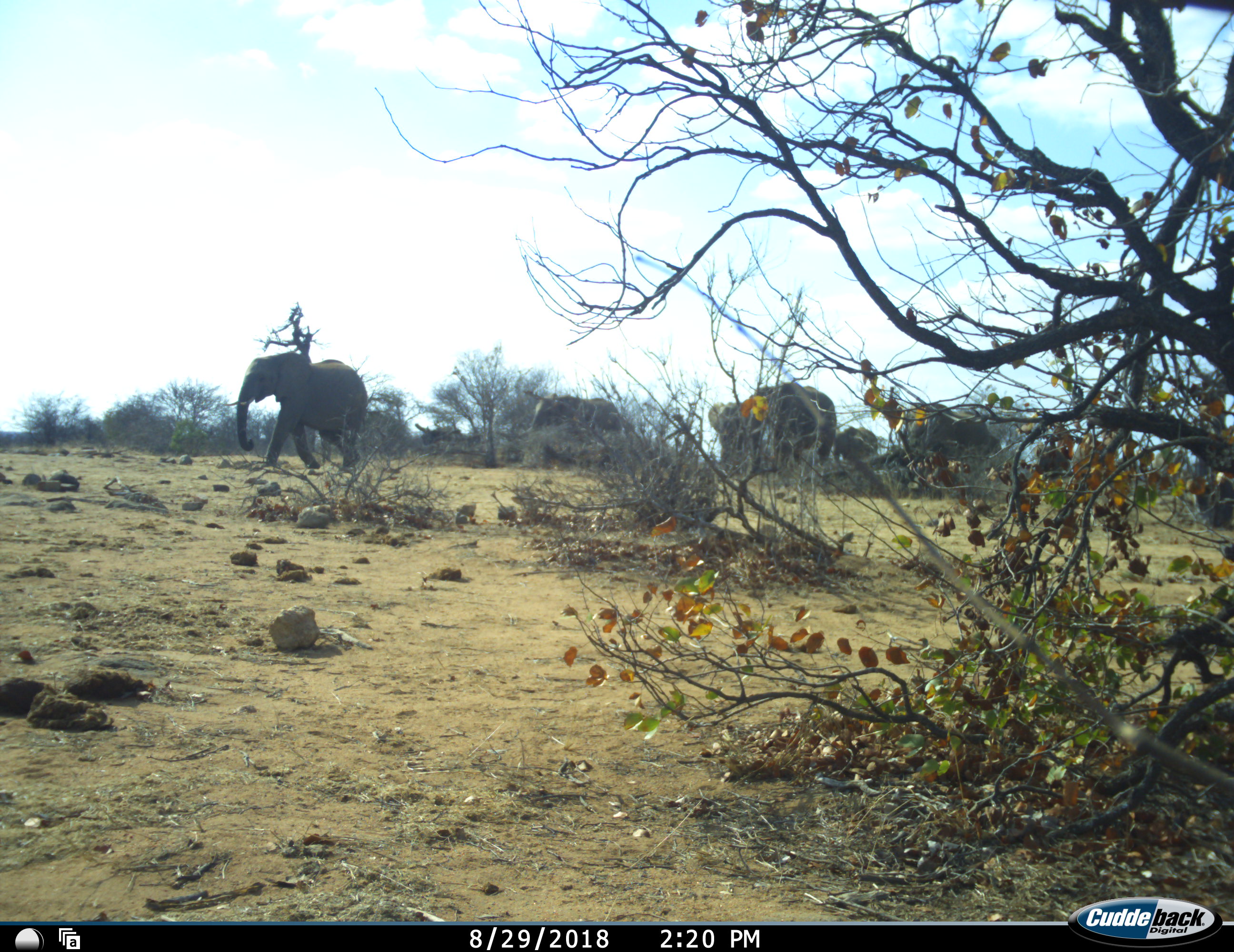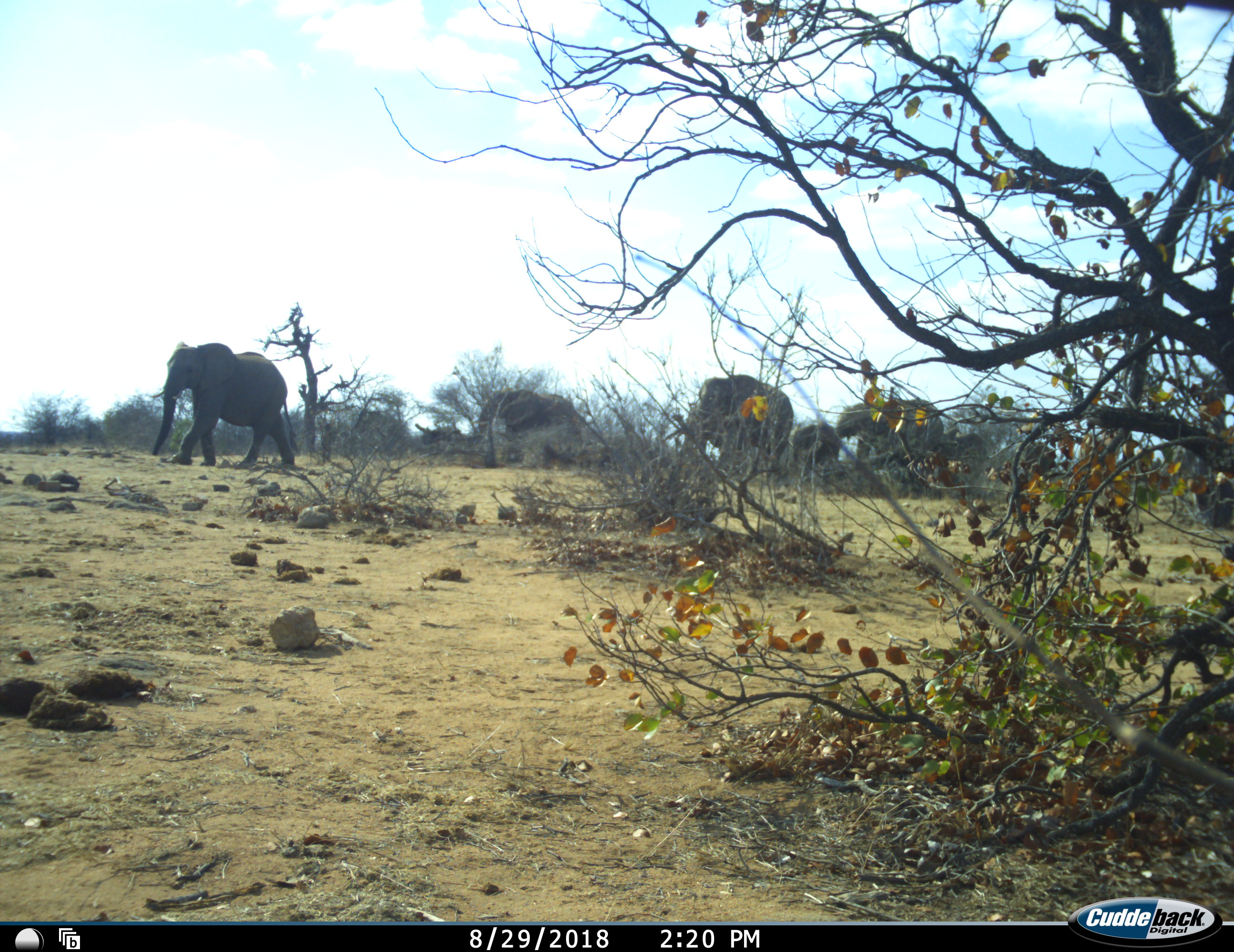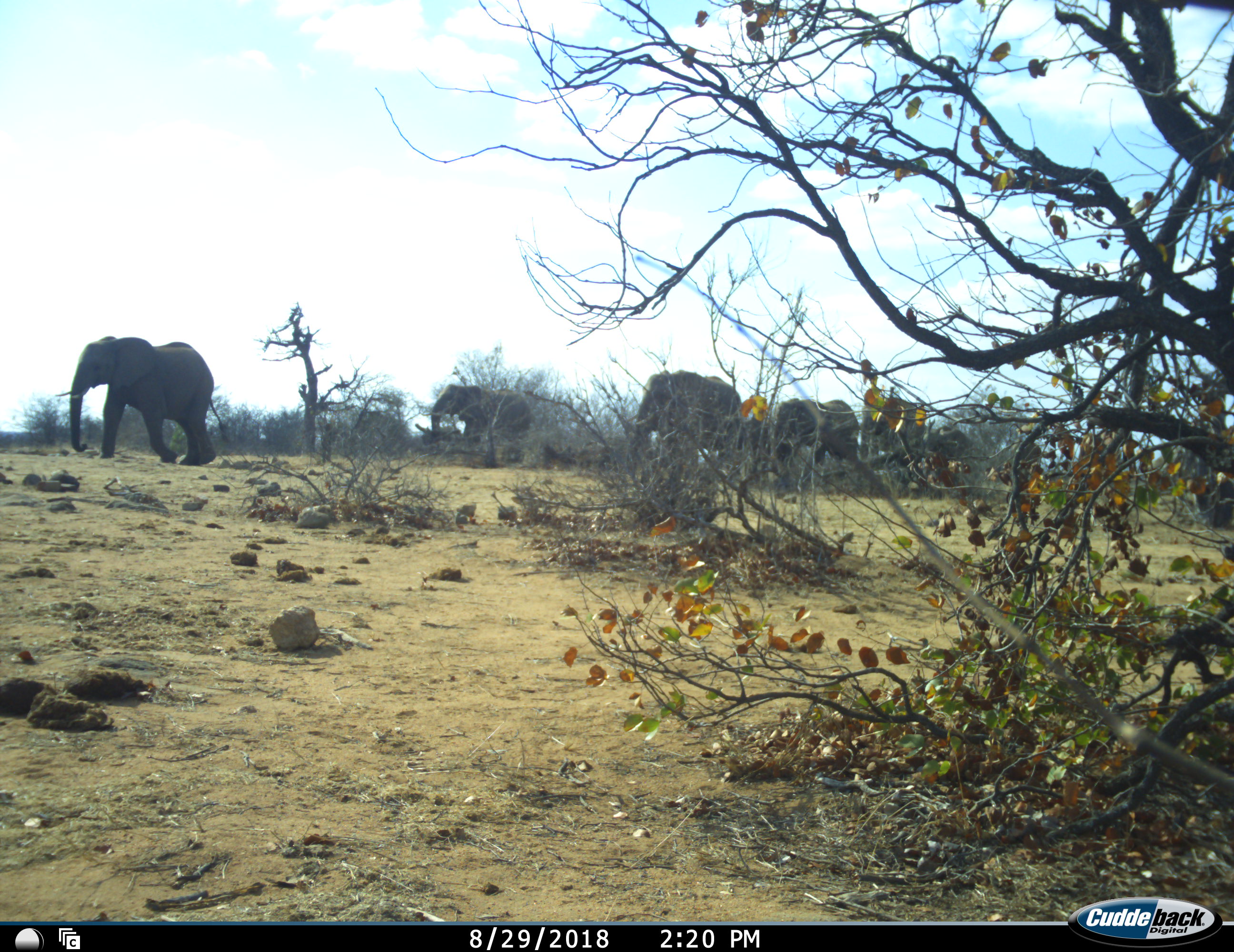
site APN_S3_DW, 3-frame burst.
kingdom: Animalia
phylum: Chordata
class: Mammalia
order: Proboscidea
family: Elephantidae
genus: Loxodonta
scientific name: Loxodonta africana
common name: african bush elephant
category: elephant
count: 7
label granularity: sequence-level